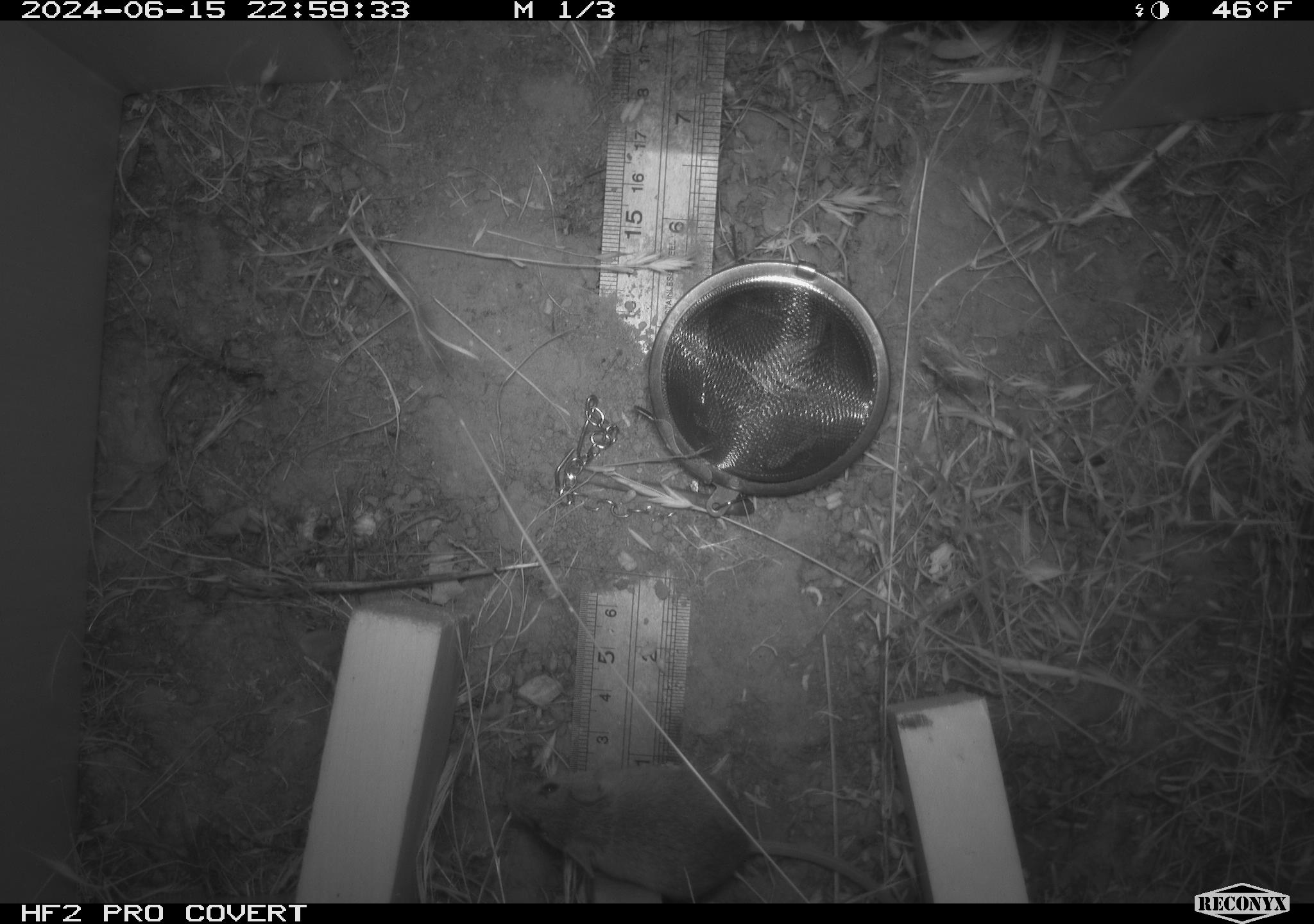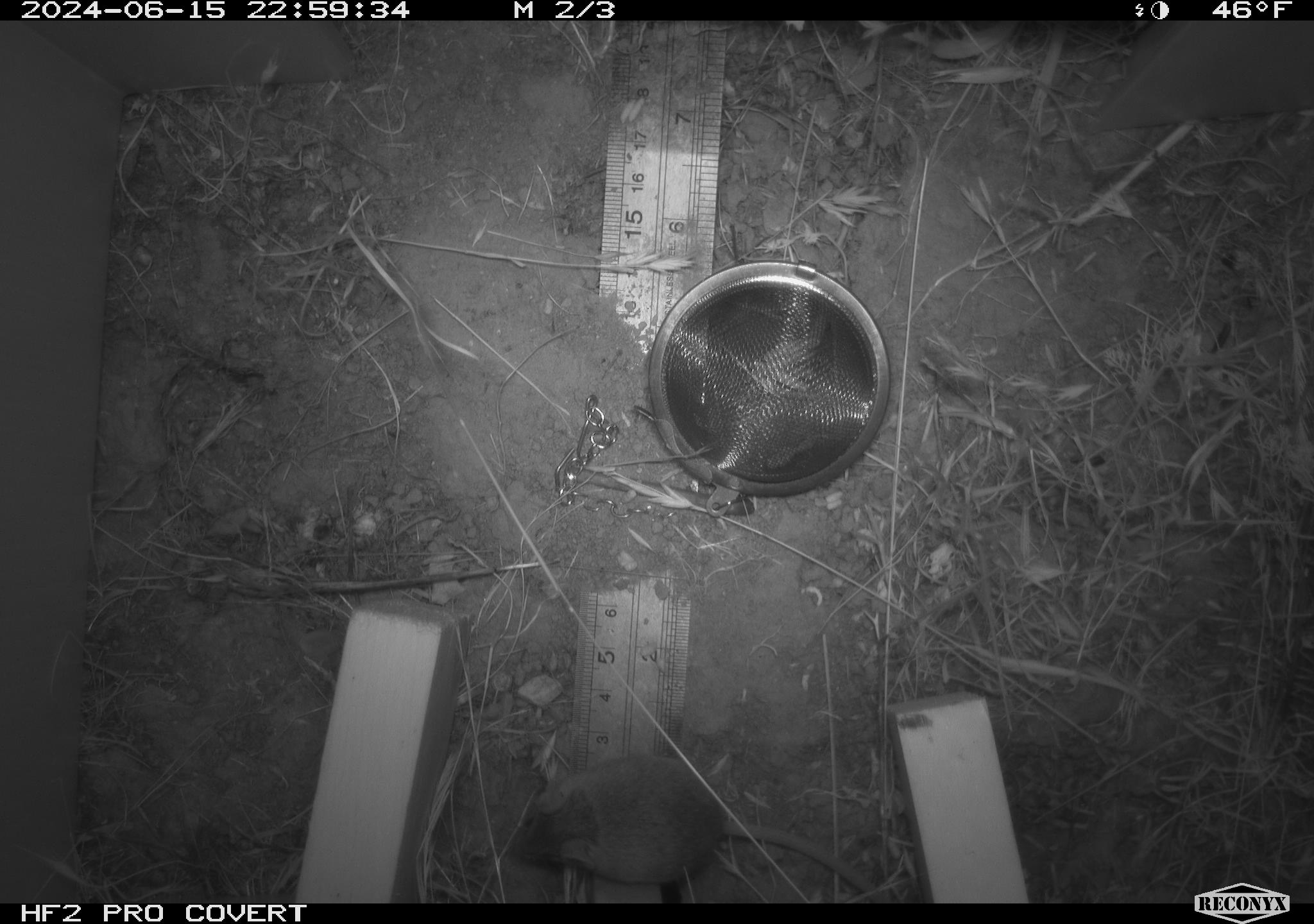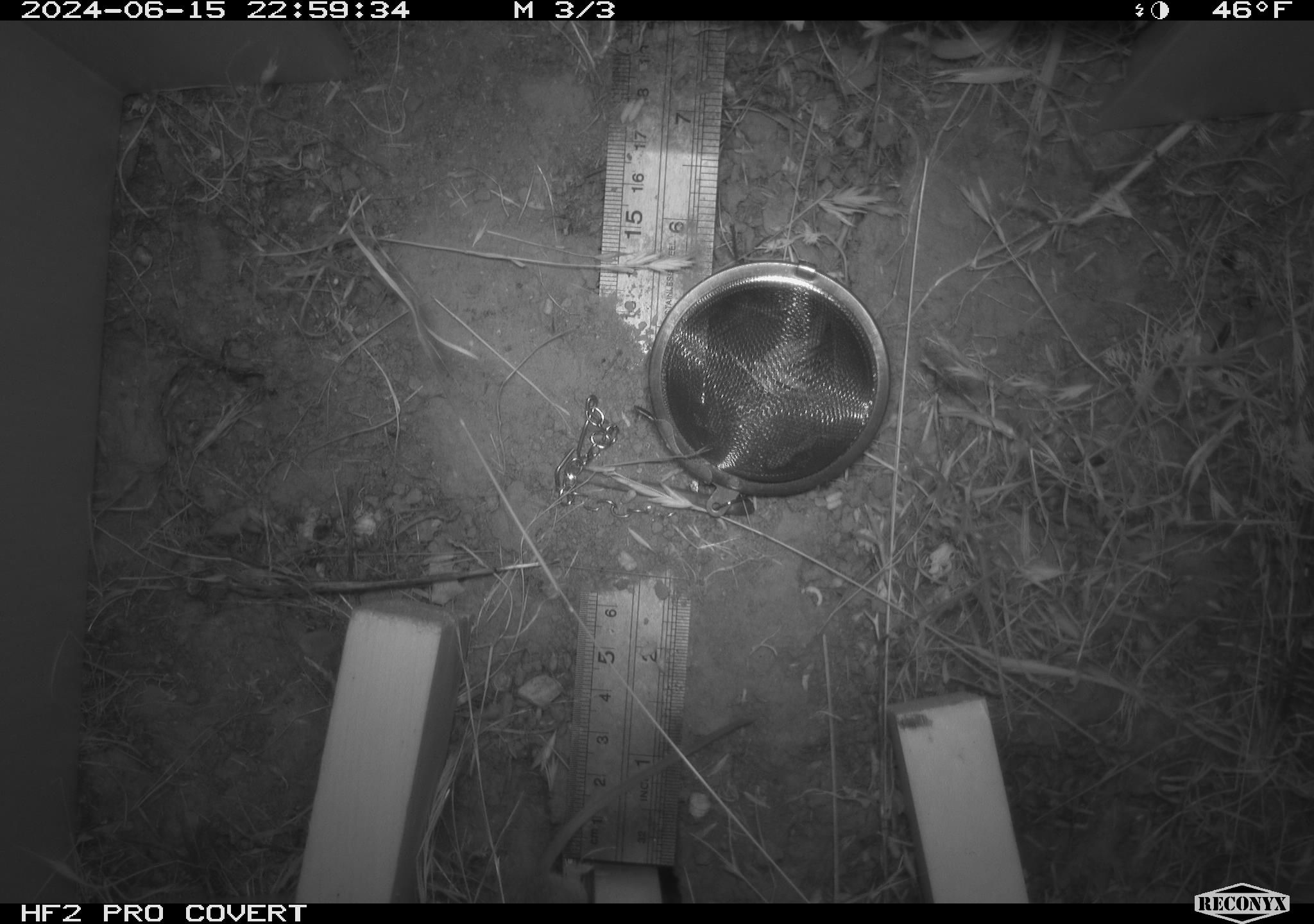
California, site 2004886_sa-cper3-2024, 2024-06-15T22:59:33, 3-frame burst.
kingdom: Animalia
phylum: Chordata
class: Mammalia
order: Rodentia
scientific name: Rodentia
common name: rodent